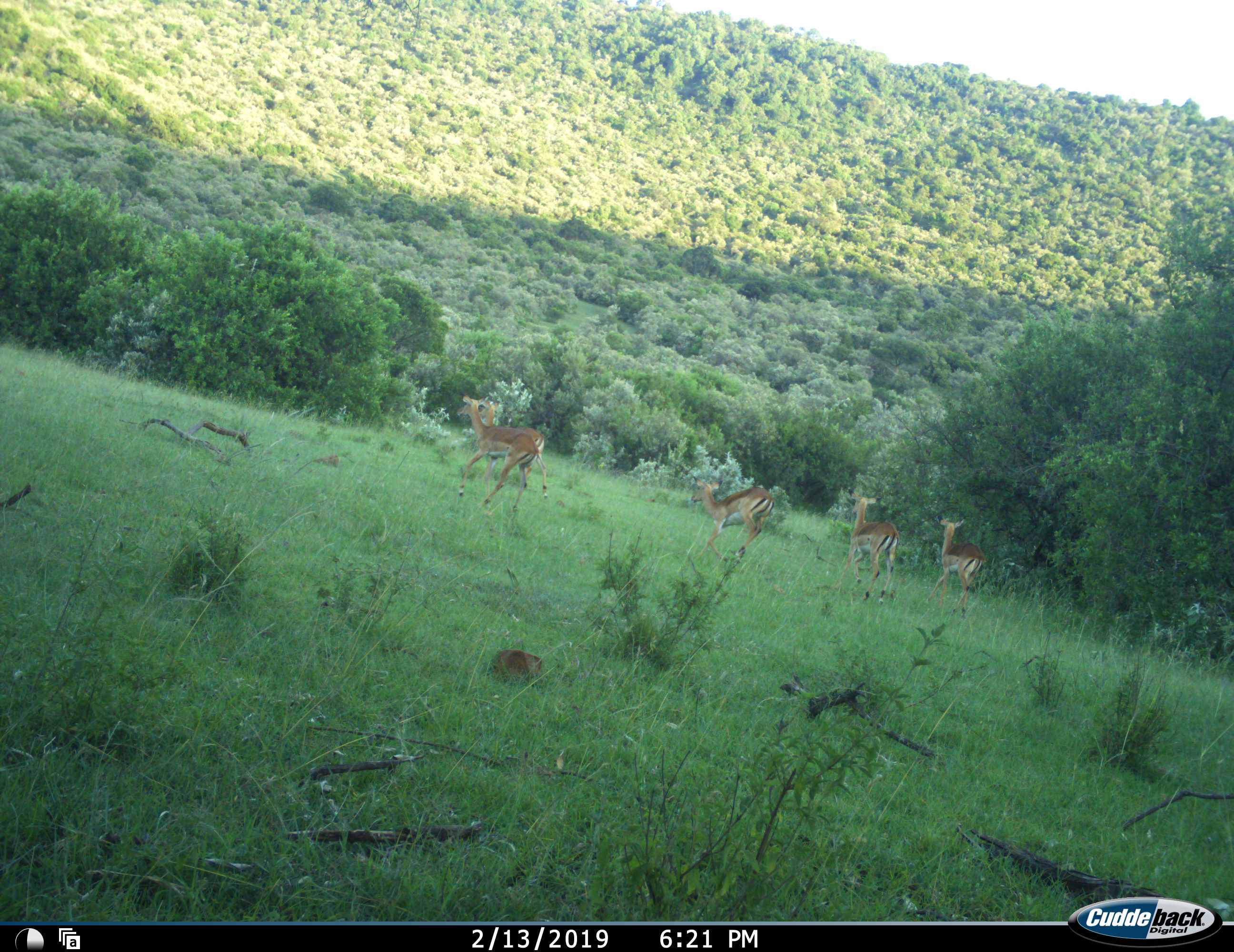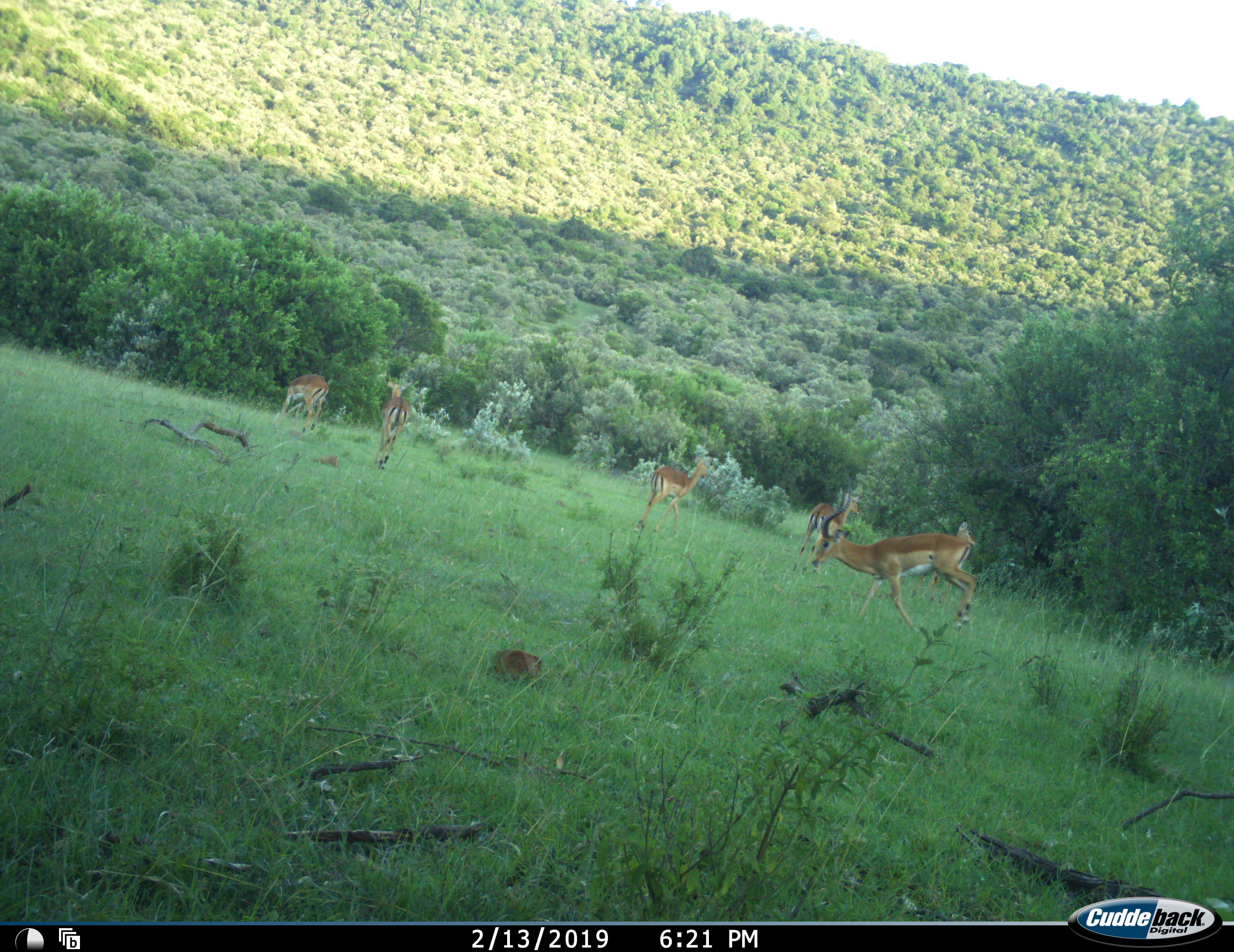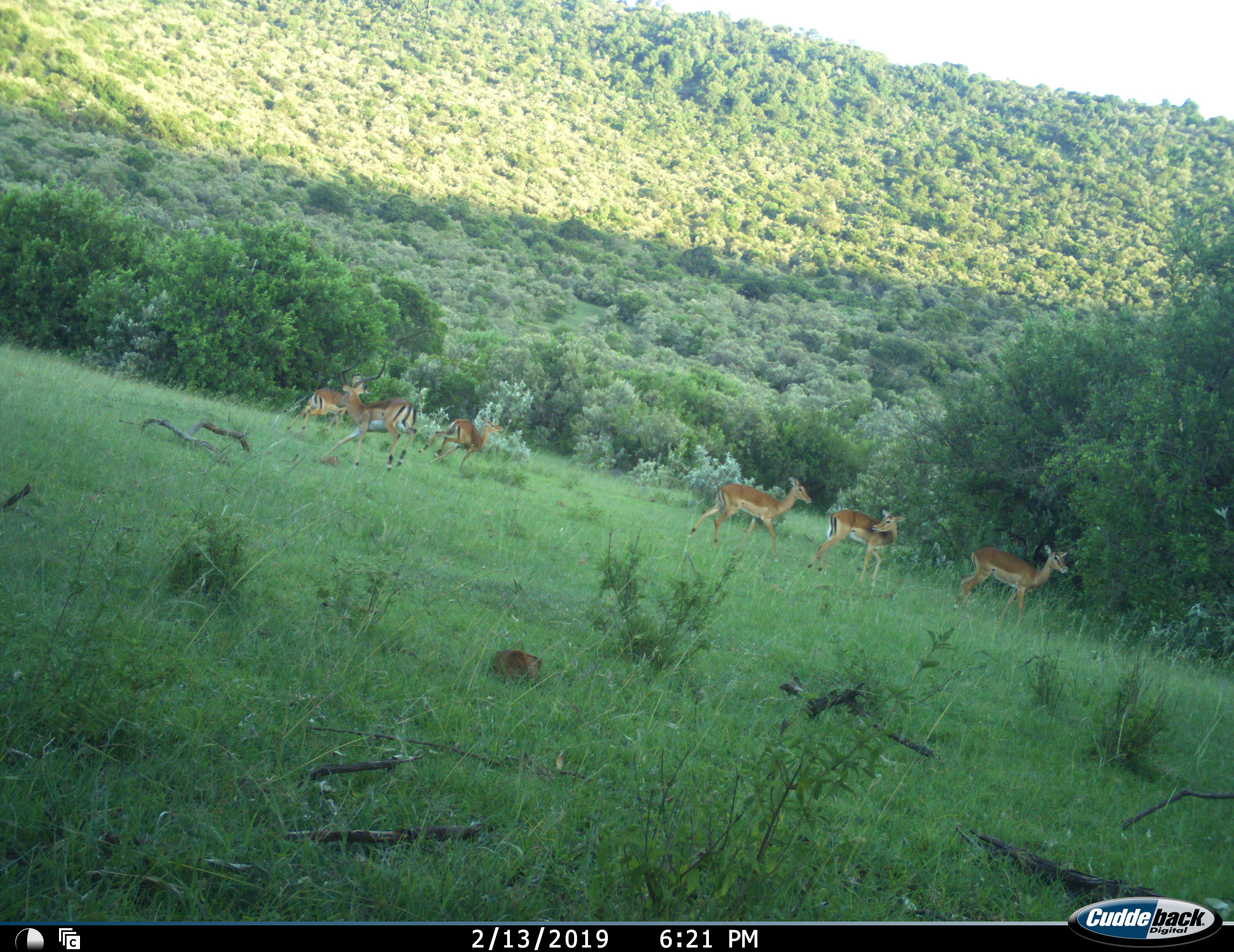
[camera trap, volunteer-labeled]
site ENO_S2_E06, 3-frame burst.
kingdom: Animalia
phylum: Chordata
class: Mammalia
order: Artiodactyla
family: Bovidae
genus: Aepyceros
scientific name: Aepyceros melampus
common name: impala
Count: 6.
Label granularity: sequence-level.